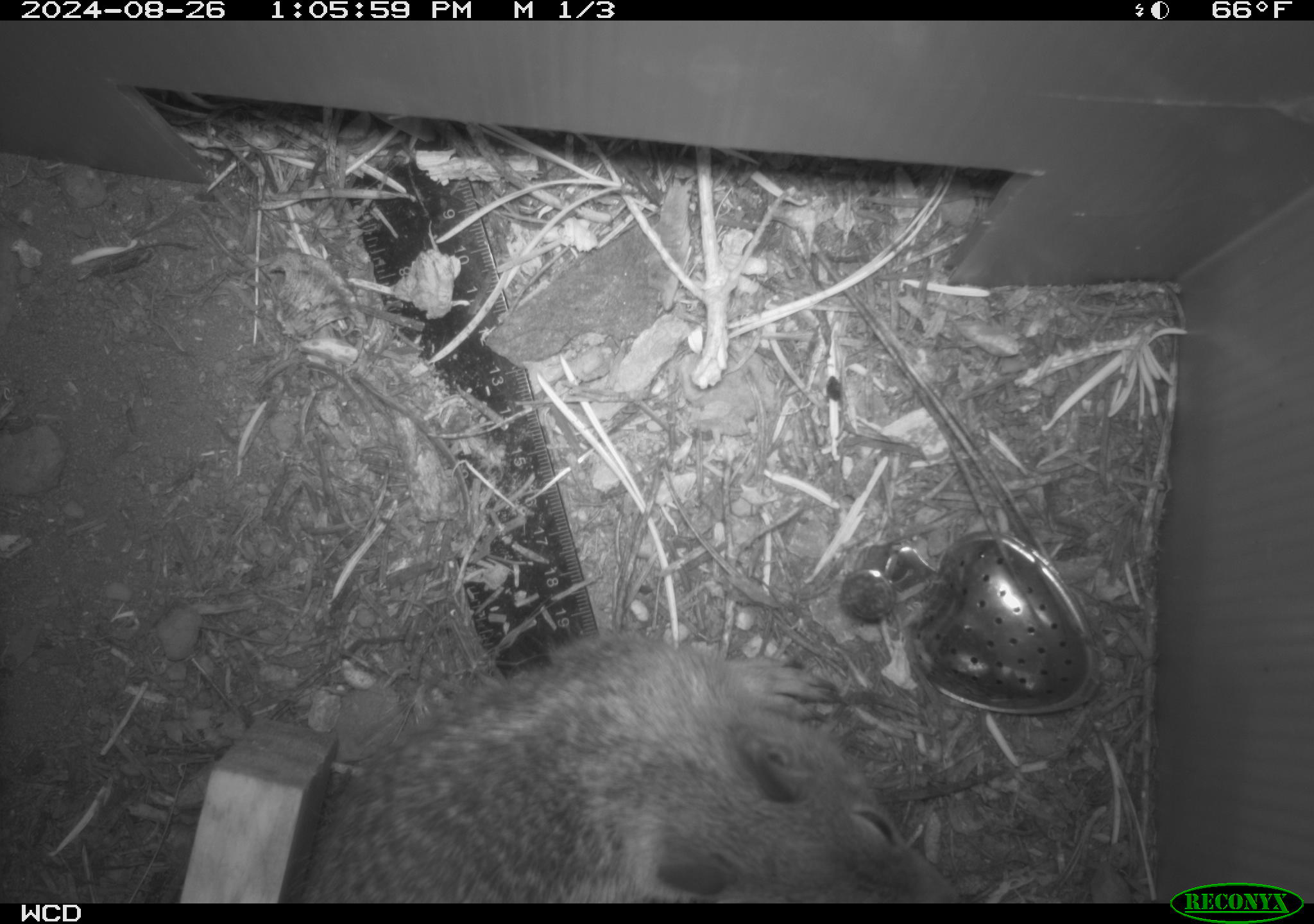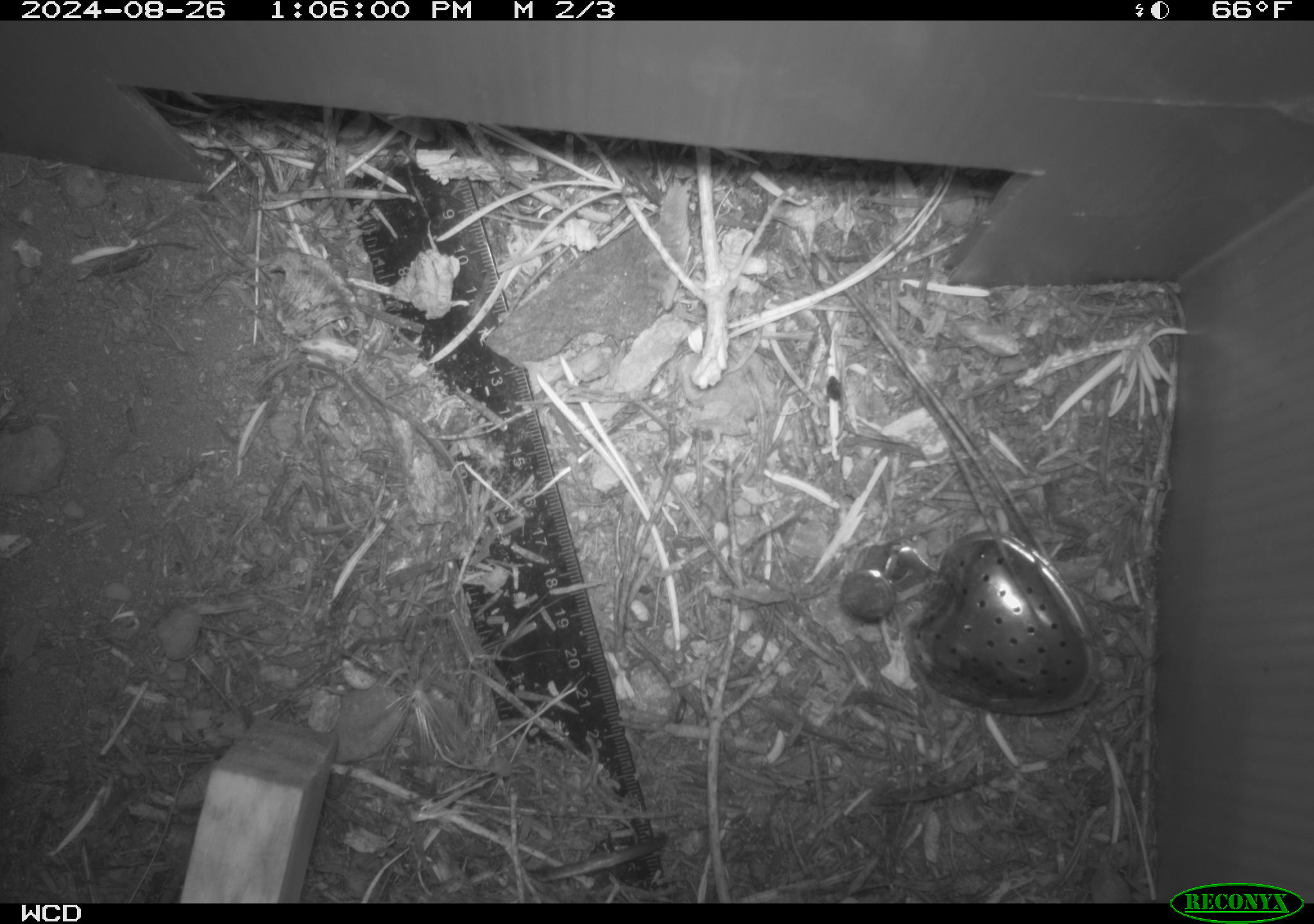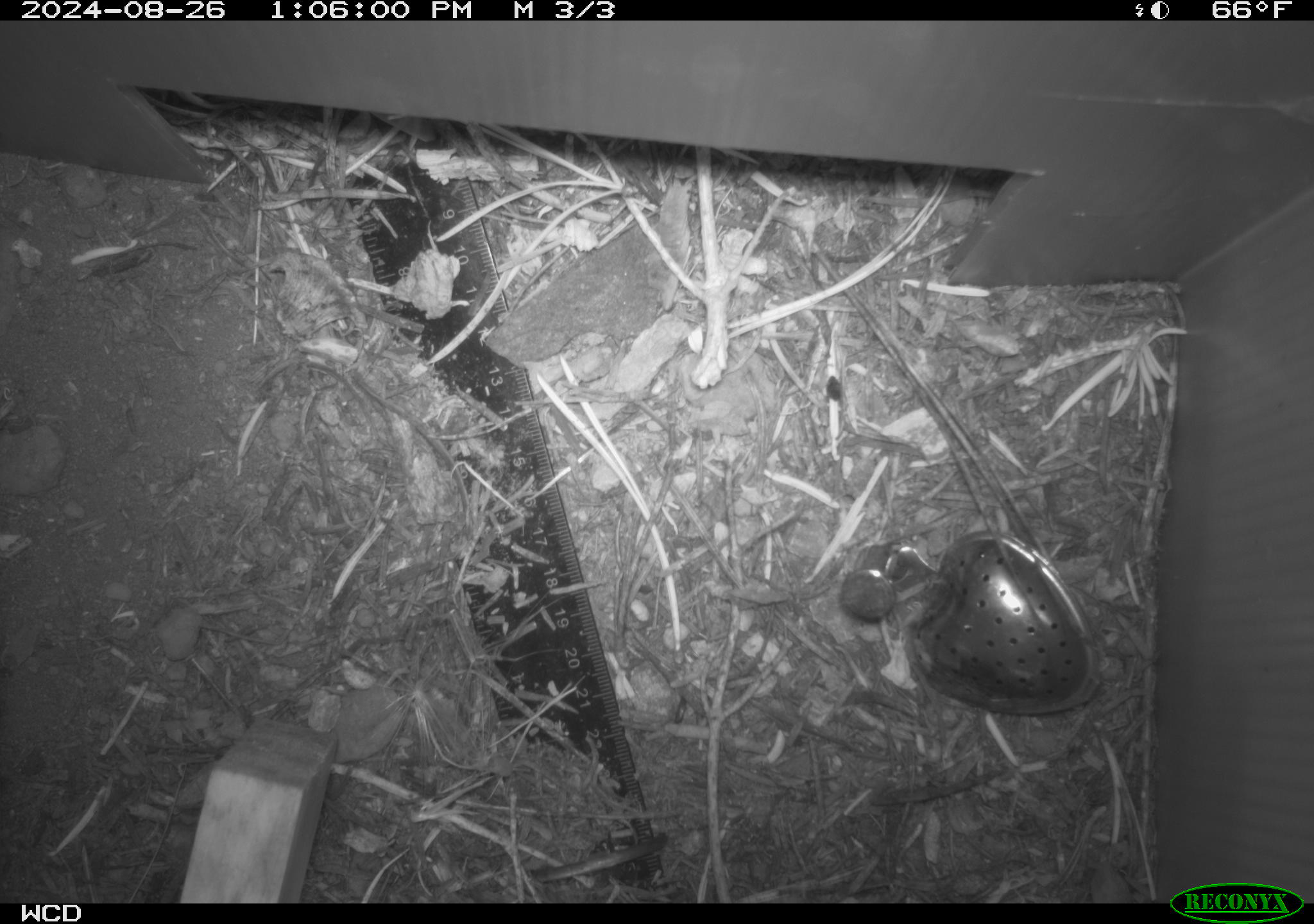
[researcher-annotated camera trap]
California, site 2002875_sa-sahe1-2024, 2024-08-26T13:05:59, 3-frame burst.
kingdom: Animalia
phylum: Chordata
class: Mammalia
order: Rodentia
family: Sciuridae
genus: Otospermophilus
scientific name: Otospermophilus beecheyi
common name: california ground squirrel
California ground squirrel (Otospermophilus beecheyi).